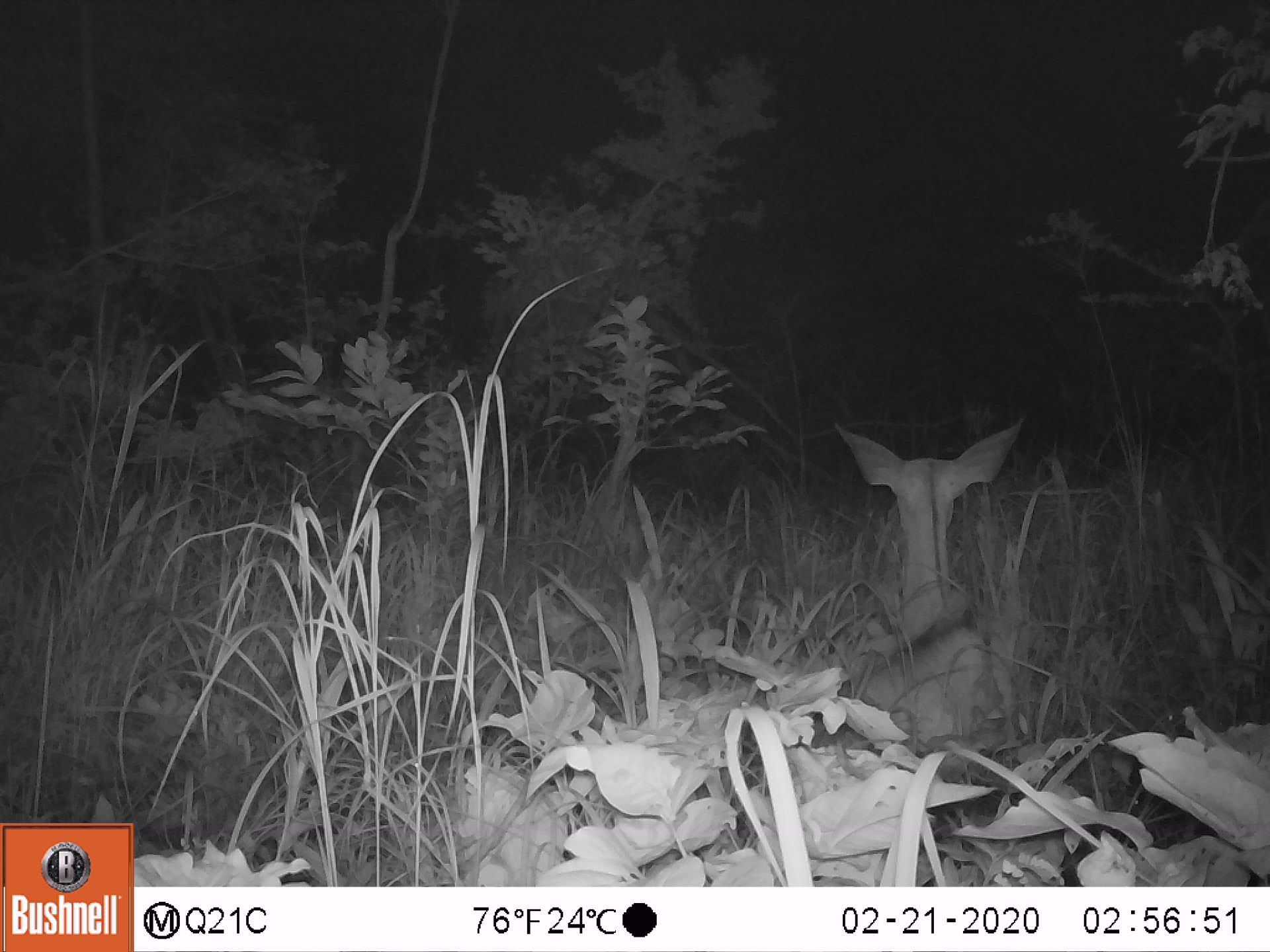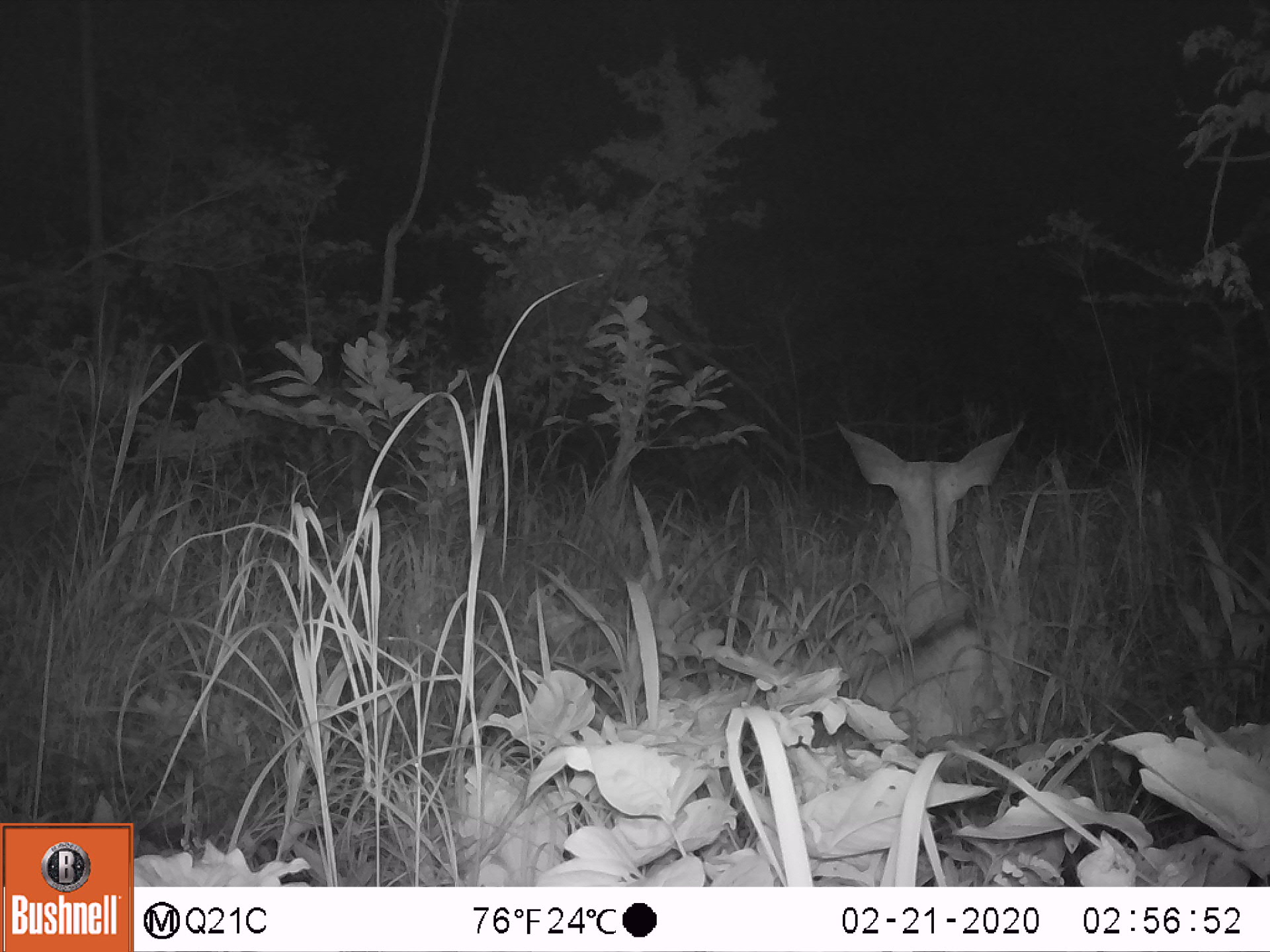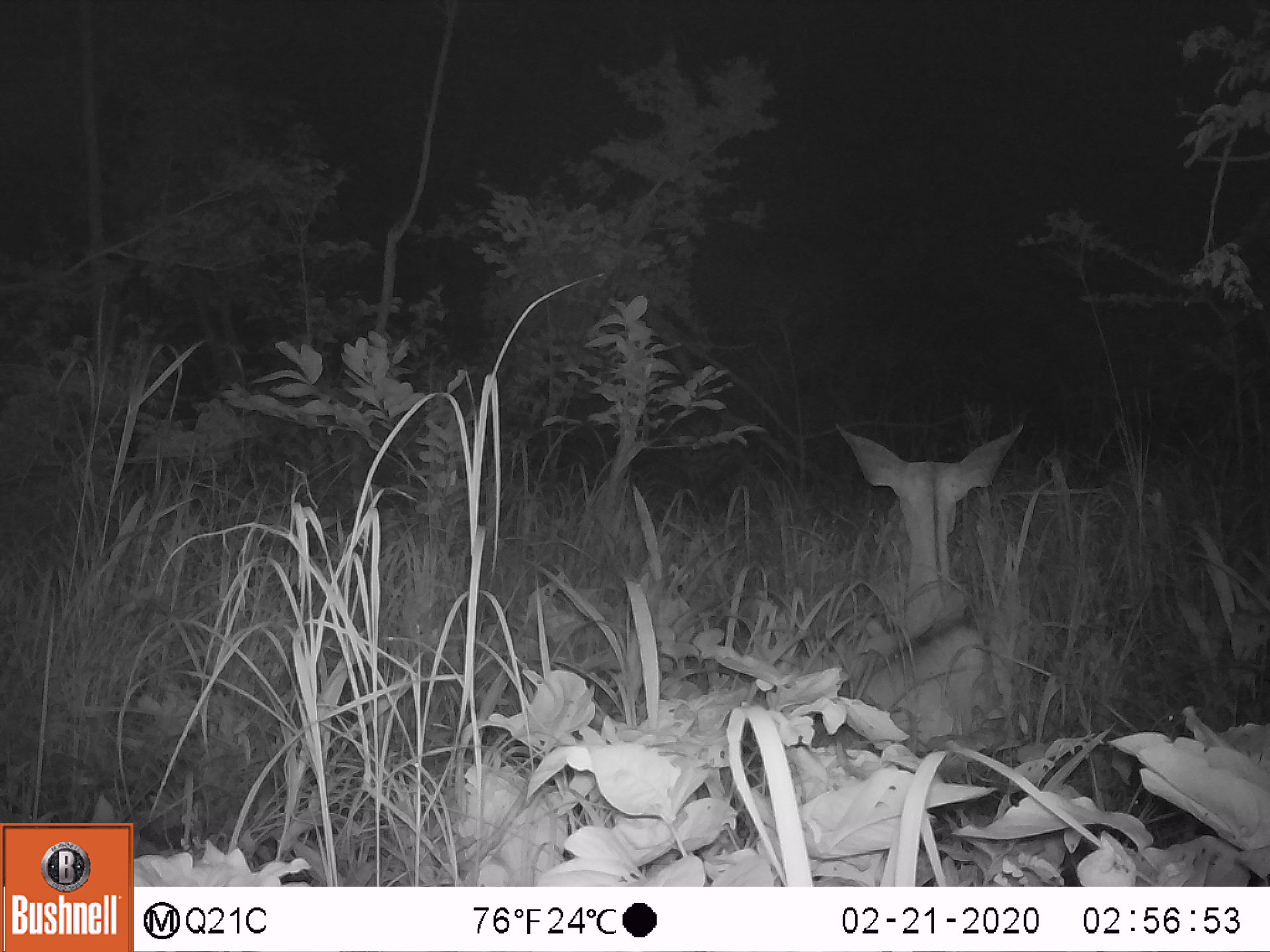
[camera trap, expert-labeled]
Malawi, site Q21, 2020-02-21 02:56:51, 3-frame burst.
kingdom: Animalia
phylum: Chordata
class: Mammalia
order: Artiodactyla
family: Bovidae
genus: Tragelaphus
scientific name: Tragelaphus strepsiceros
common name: greater kudu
Greater kudu (Tragelaphus strepsiceros), count 1.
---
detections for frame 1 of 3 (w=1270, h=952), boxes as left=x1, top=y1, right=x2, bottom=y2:
greater kudu: left=831, top=405, right=1037, bottom=759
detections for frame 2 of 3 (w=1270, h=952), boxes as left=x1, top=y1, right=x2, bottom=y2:
greater kudu: left=801, top=397, right=1047, bottom=778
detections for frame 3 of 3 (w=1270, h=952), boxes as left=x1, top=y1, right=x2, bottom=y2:
greater kudu: left=830, top=414, right=1050, bottom=746